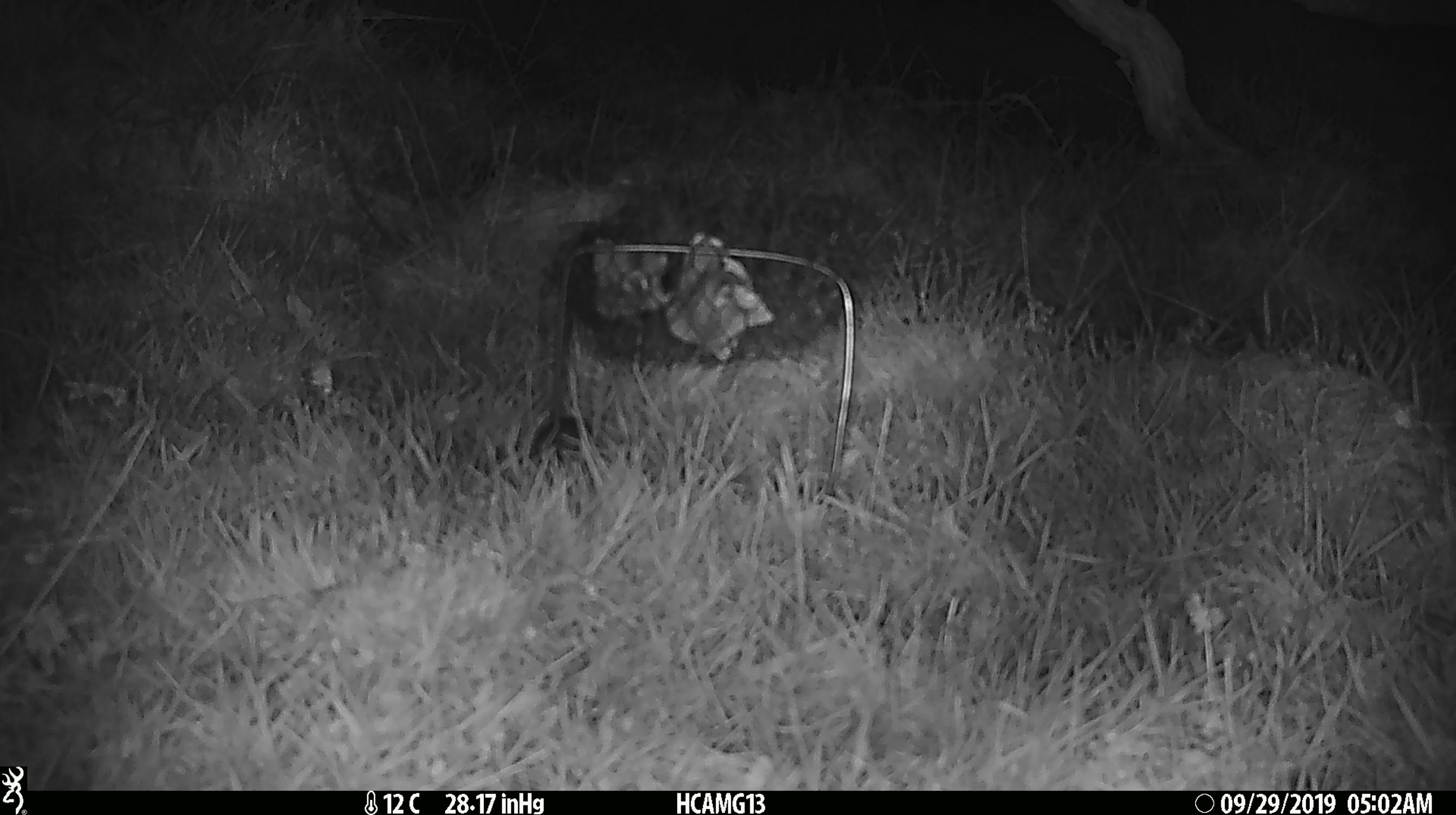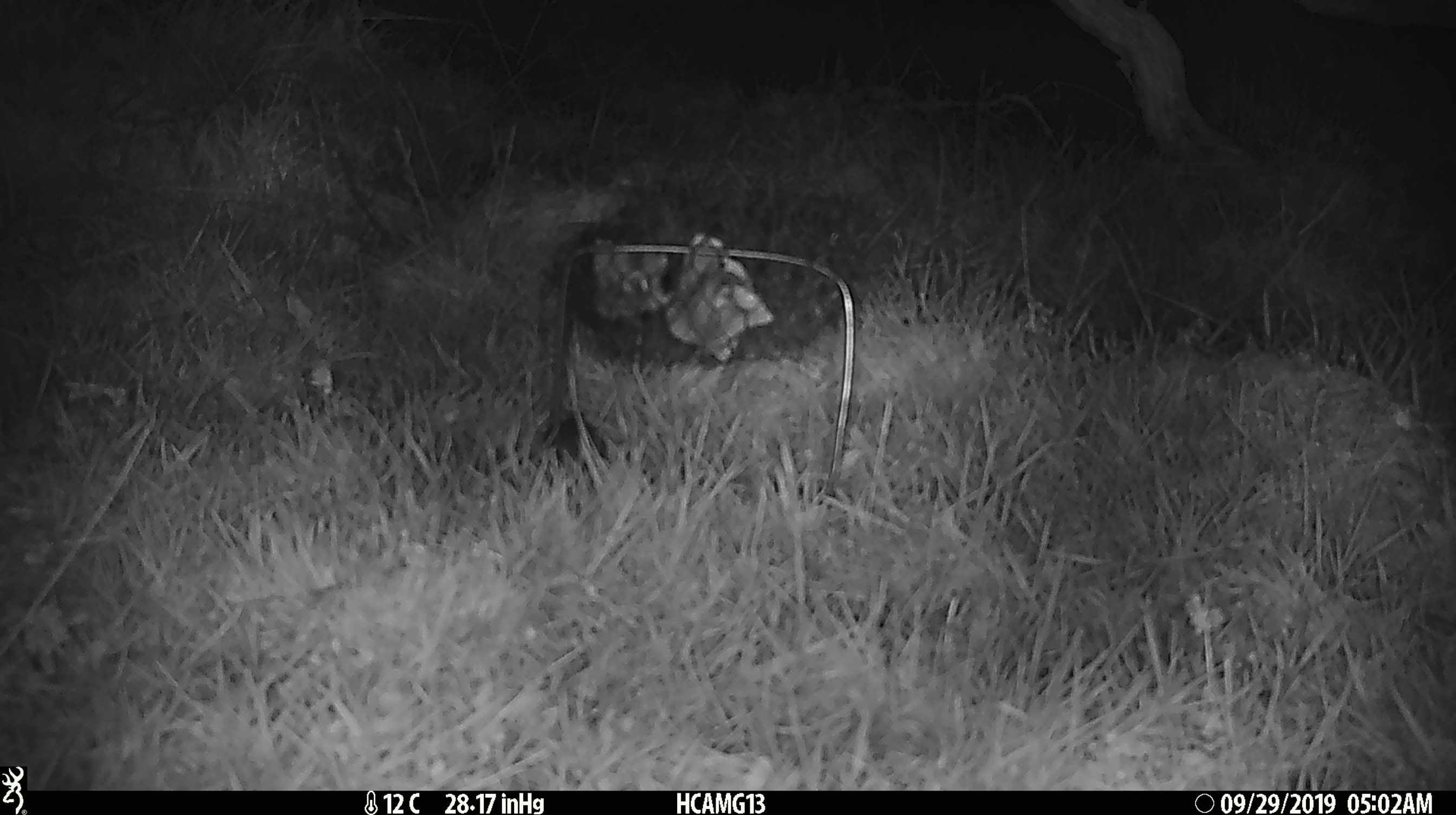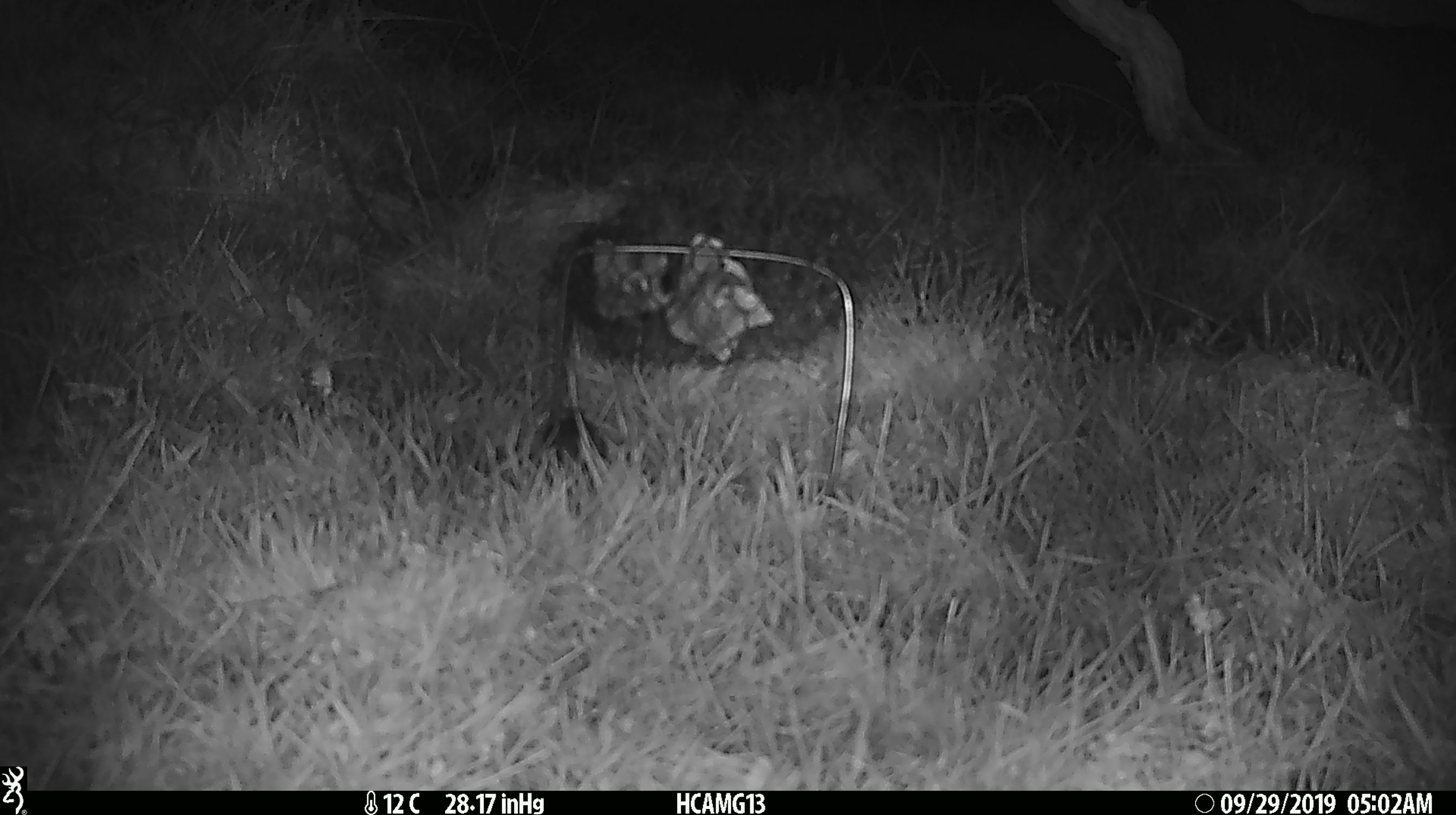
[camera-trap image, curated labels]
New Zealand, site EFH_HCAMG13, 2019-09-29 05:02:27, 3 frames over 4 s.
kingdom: Animalia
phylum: Chordata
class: Mammalia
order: Rodentia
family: Muridae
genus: Mus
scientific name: Mus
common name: mouse